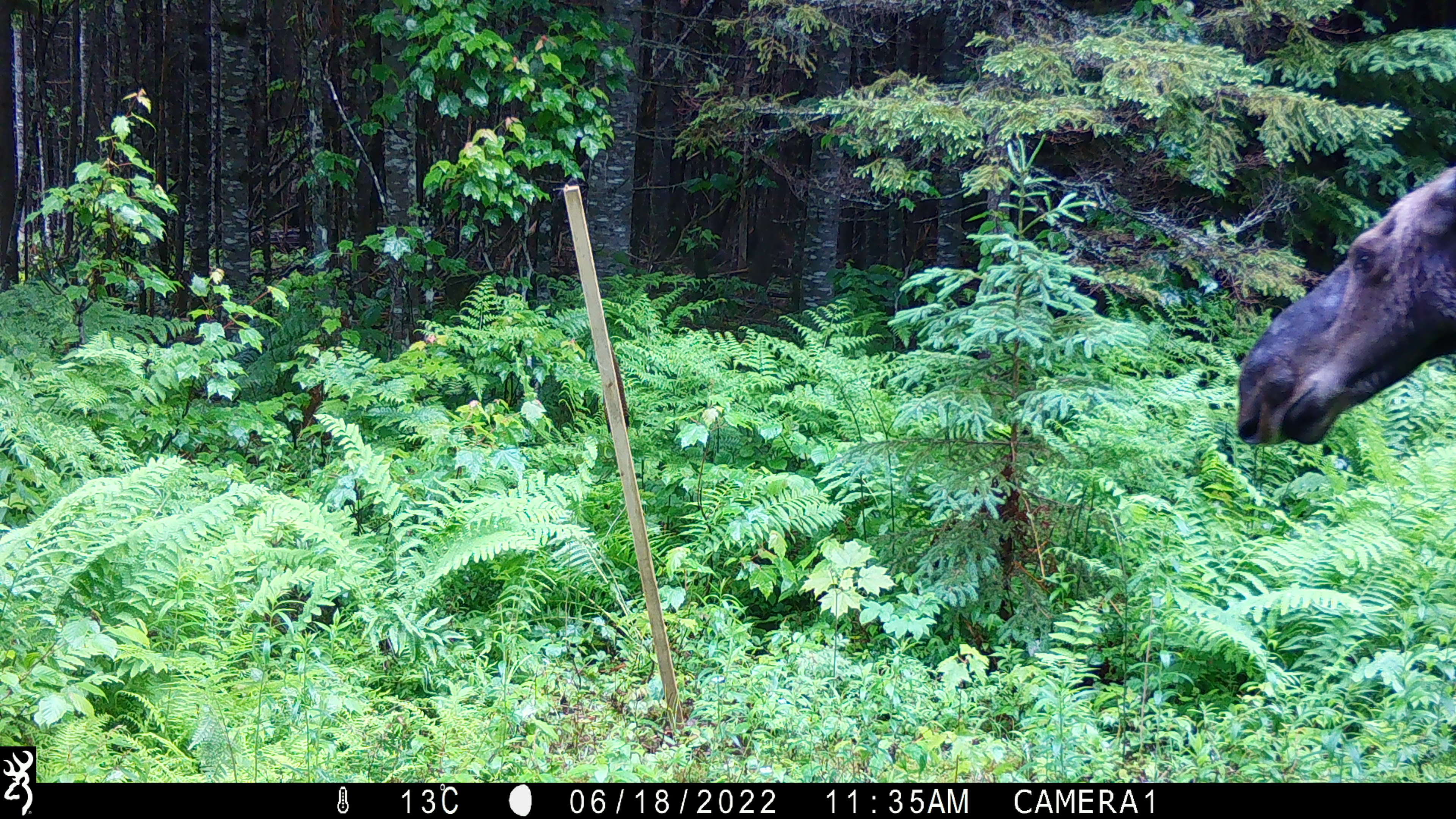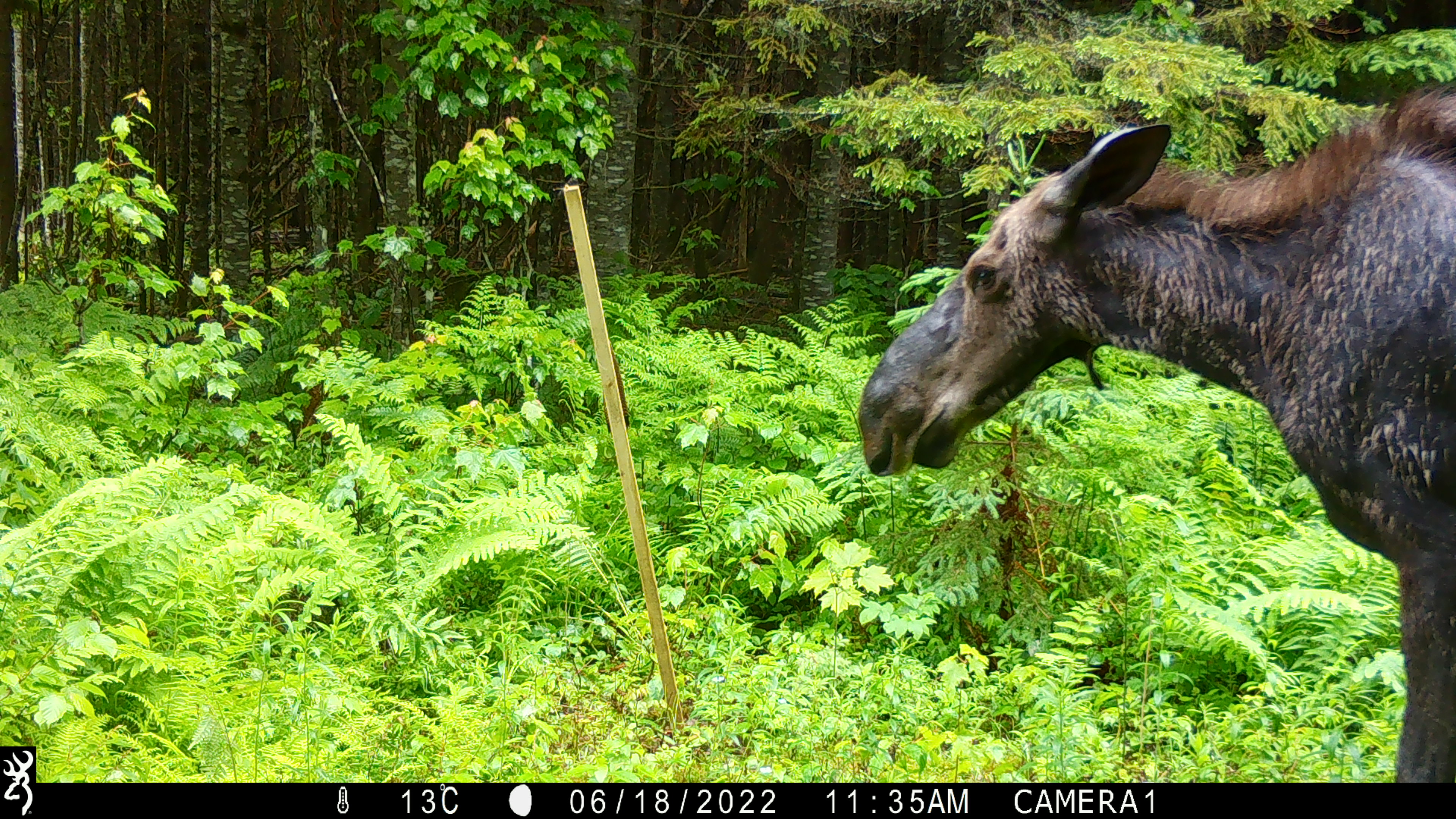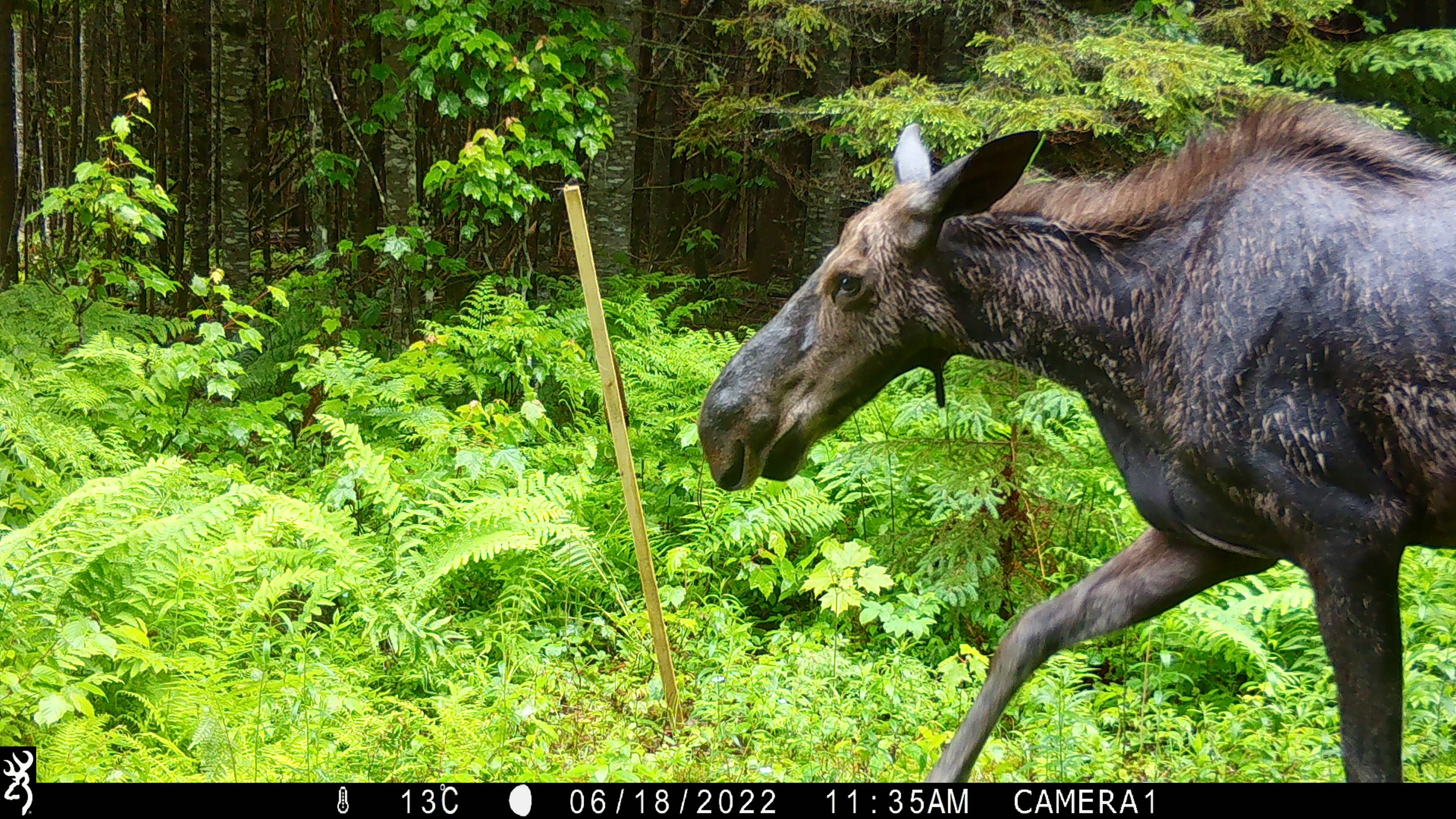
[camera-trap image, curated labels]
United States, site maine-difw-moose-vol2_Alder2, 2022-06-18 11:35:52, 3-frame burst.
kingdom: Animalia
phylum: Chordata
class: Mammalia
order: Artiodactyla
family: Cervidae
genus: Alces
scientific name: Alces alces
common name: moose